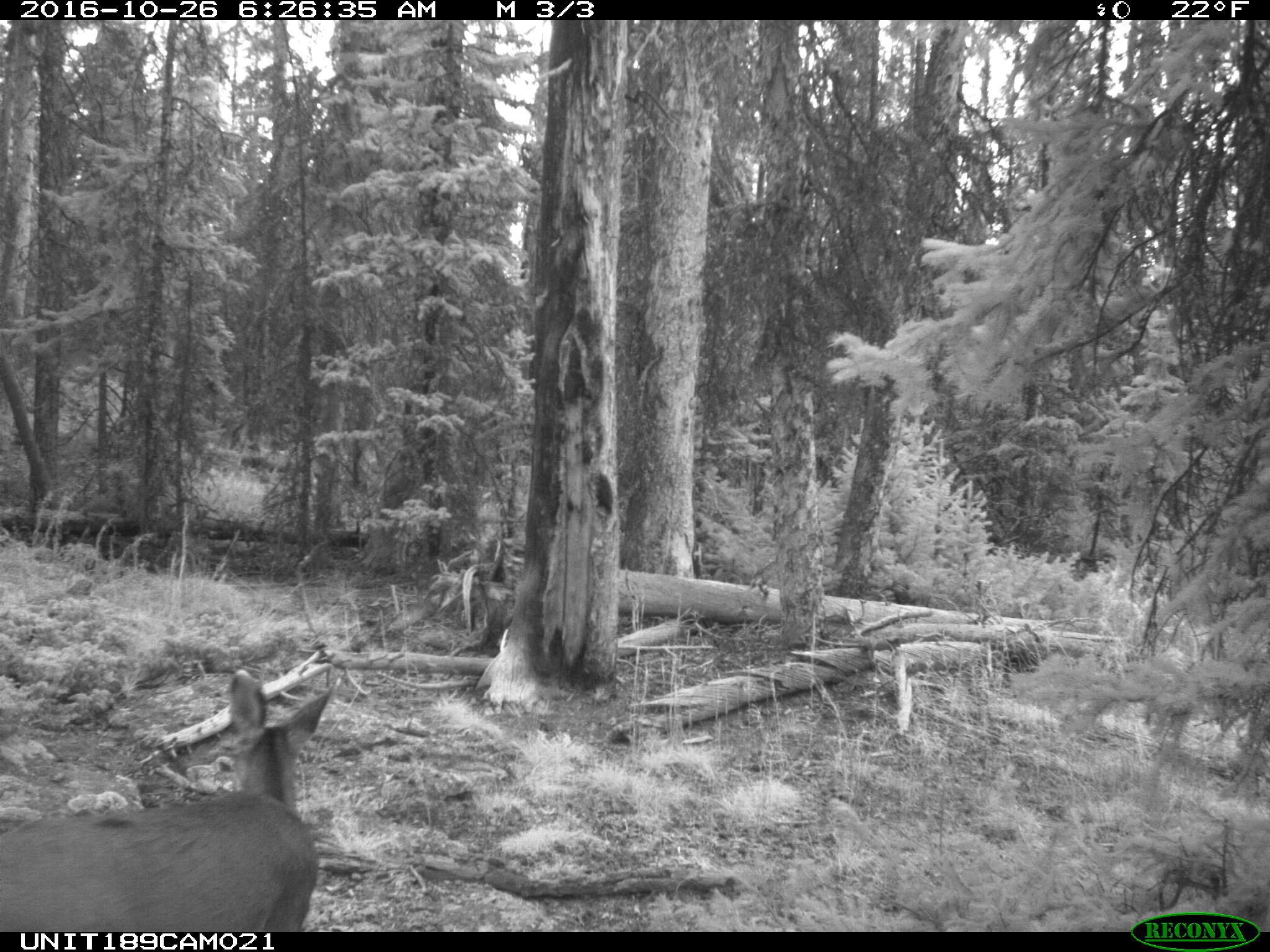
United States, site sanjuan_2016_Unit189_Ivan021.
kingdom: Animalia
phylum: Chordata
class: Mammalia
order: Artiodactyla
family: Cervidae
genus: Odocoileus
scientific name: Odocoileus hemionus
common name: mule deer